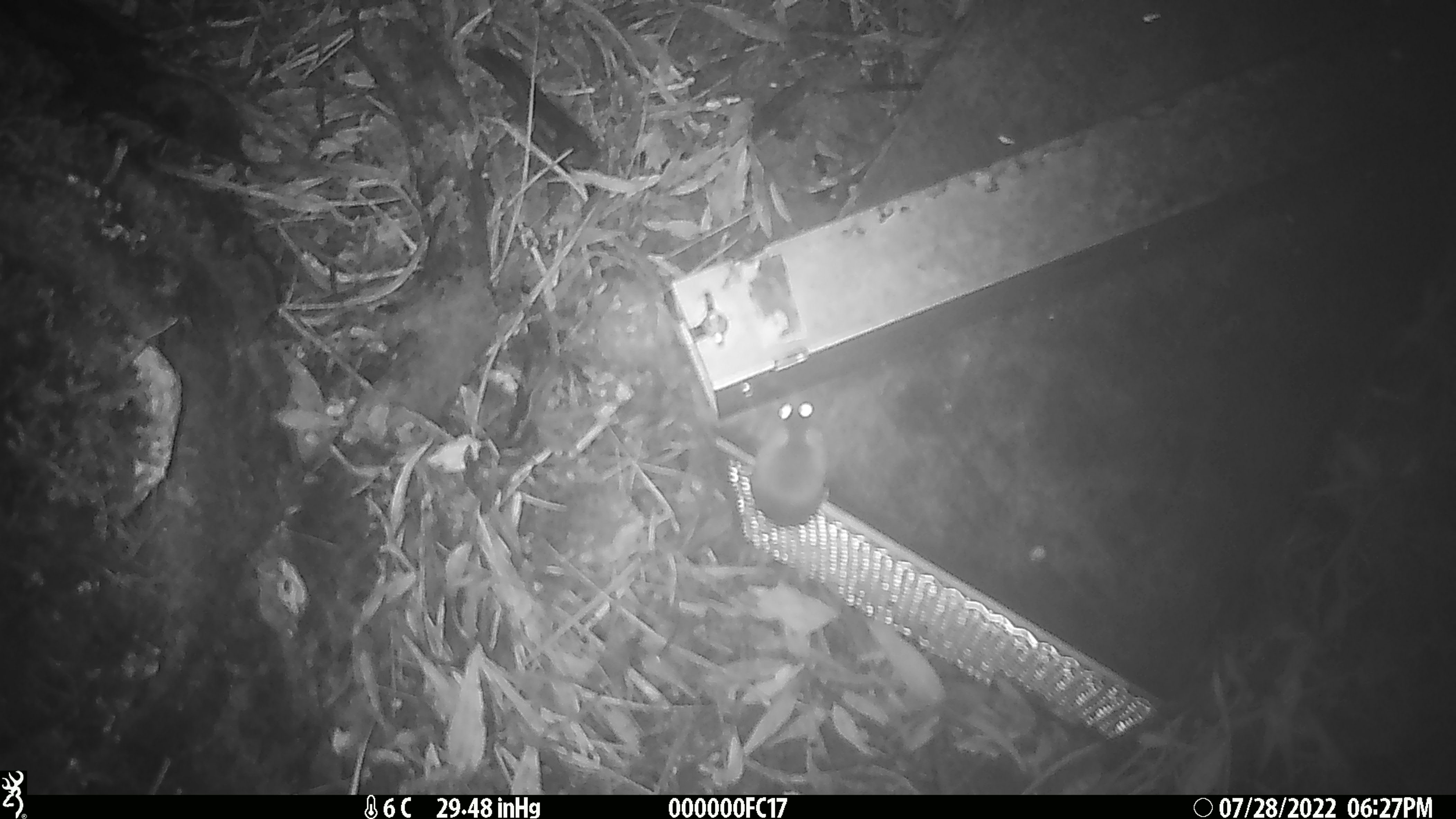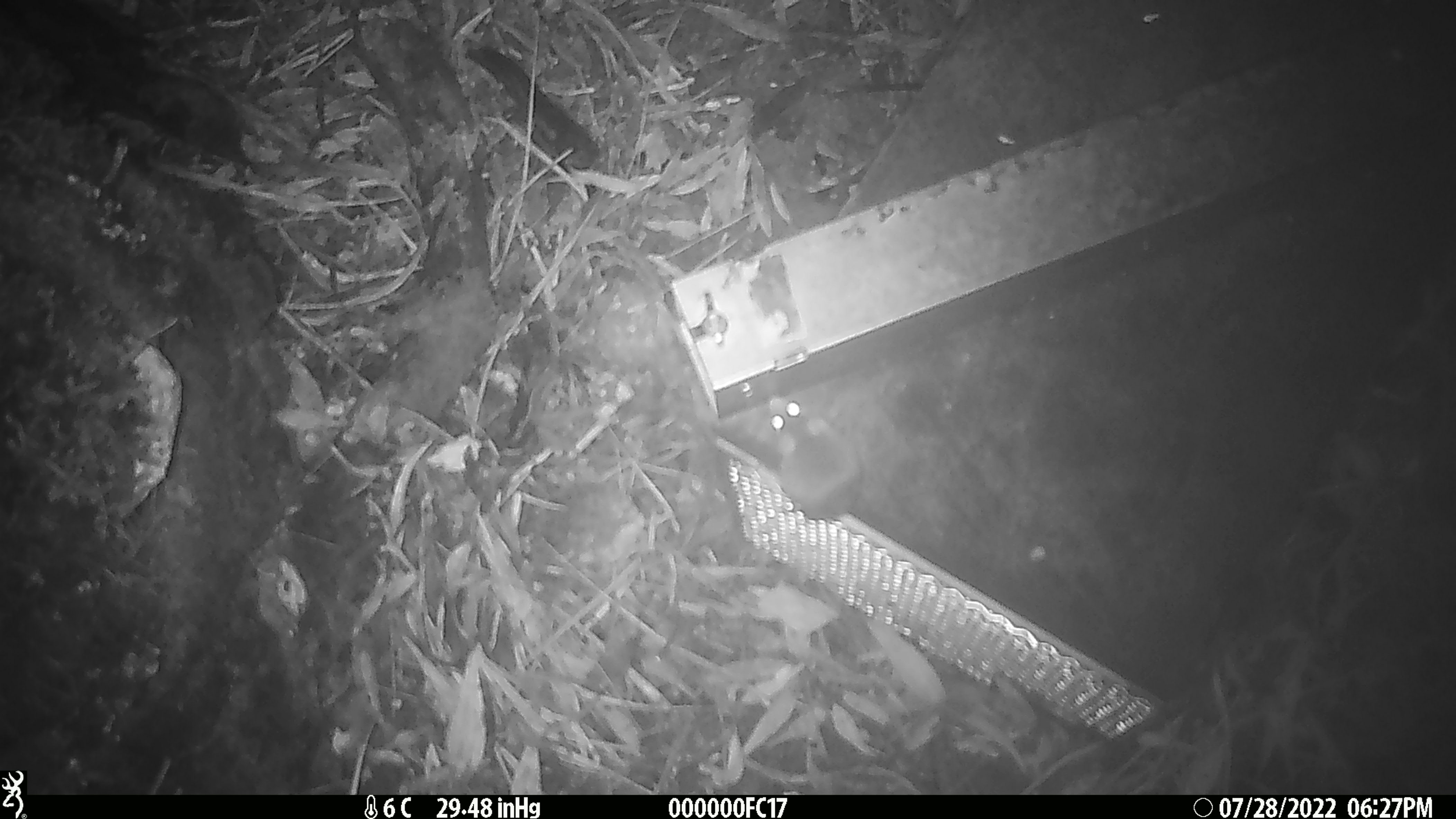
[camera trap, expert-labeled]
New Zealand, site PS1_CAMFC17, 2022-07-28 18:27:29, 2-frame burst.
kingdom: Animalia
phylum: Chordata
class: Mammalia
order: Rodentia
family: Muridae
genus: Mus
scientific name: Mus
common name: mouse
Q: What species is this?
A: Mouse (Mus).